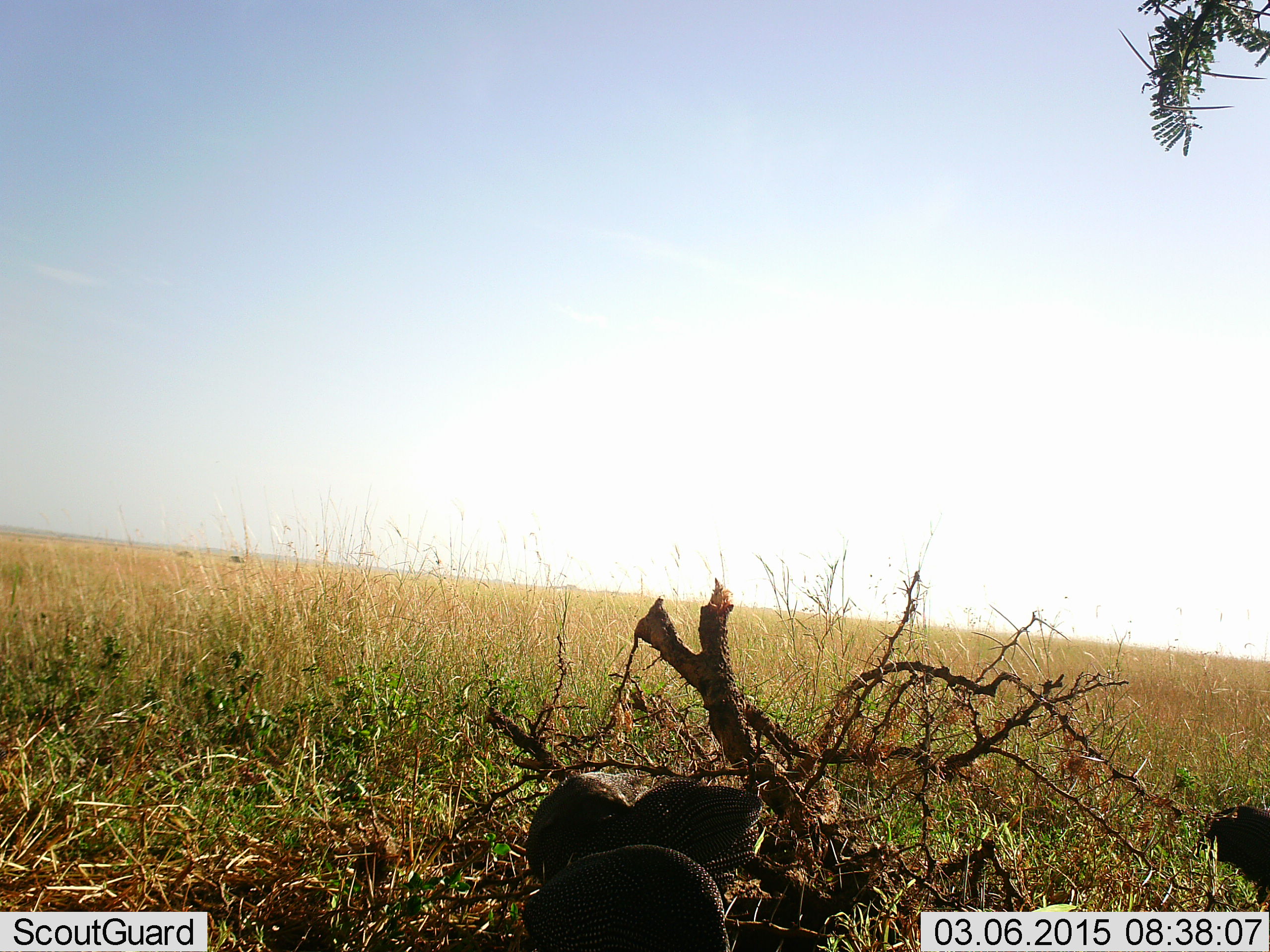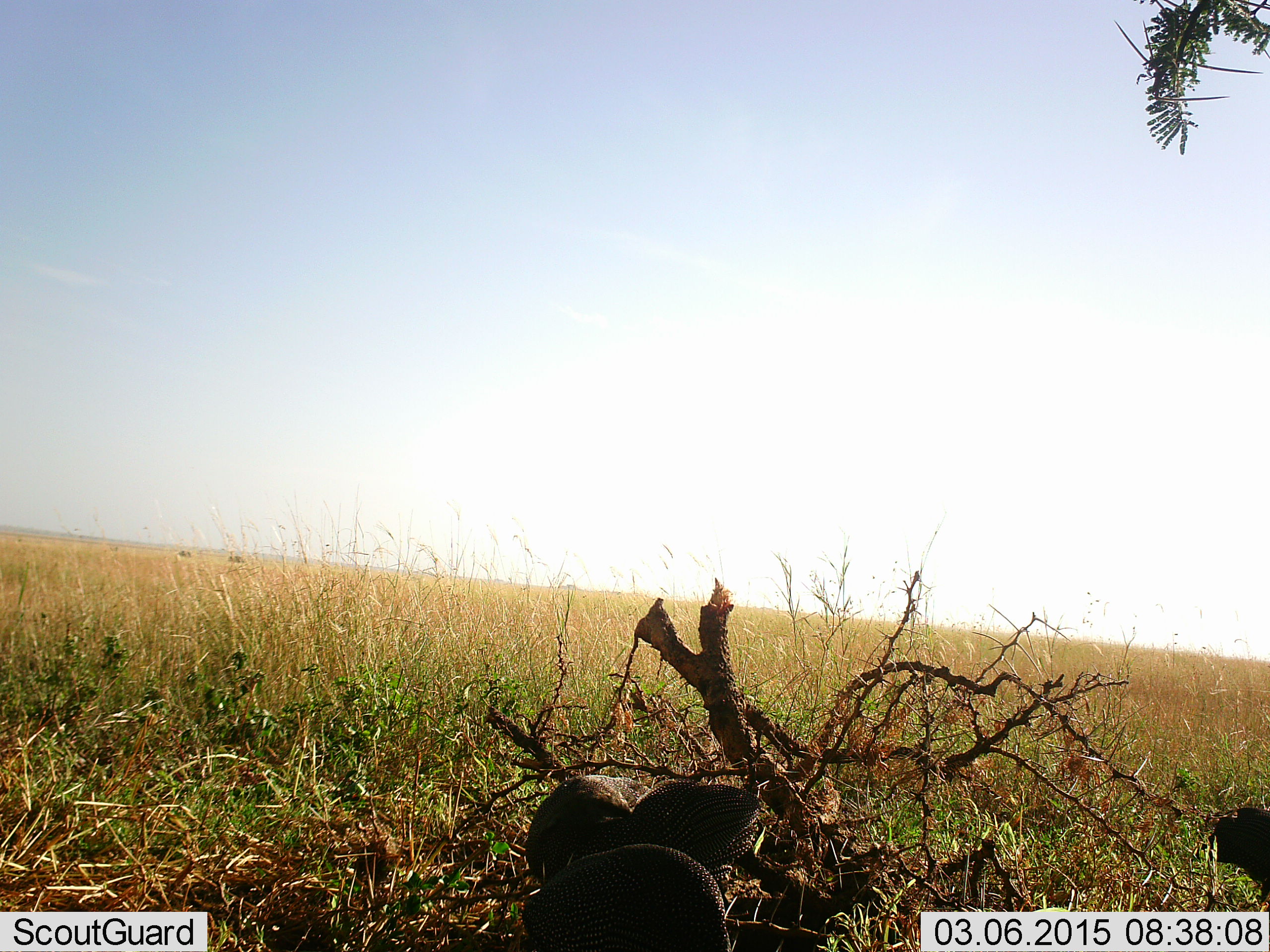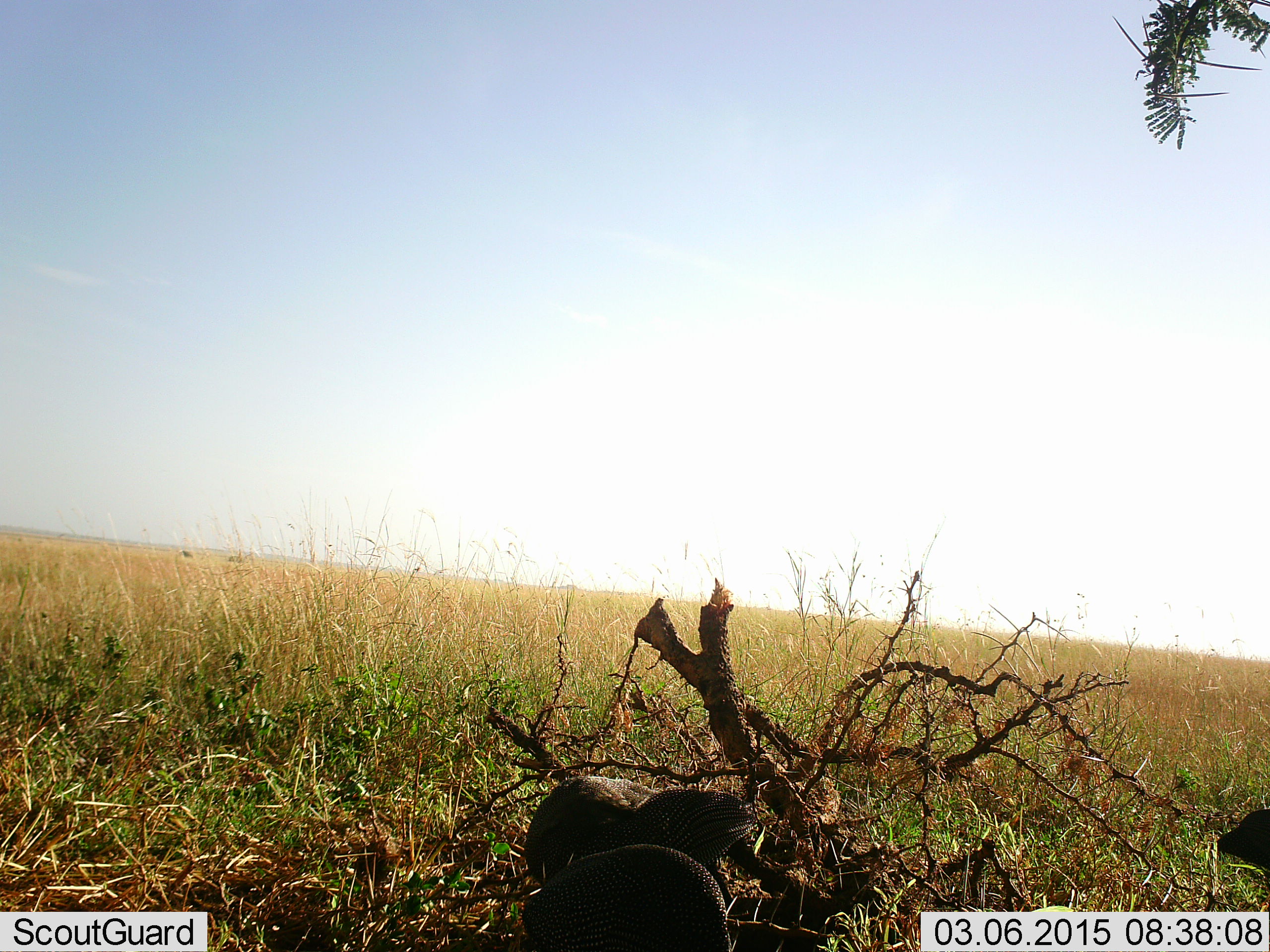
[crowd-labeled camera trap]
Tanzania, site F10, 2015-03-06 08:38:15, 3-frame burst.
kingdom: Animalia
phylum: Chordata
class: Aves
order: Galliformes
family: Numididae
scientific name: Numididae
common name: guinea fowl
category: guineafowl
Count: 4.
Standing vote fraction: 60%.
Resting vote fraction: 0%.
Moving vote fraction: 60%.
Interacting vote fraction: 0%.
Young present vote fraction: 0%.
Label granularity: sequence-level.